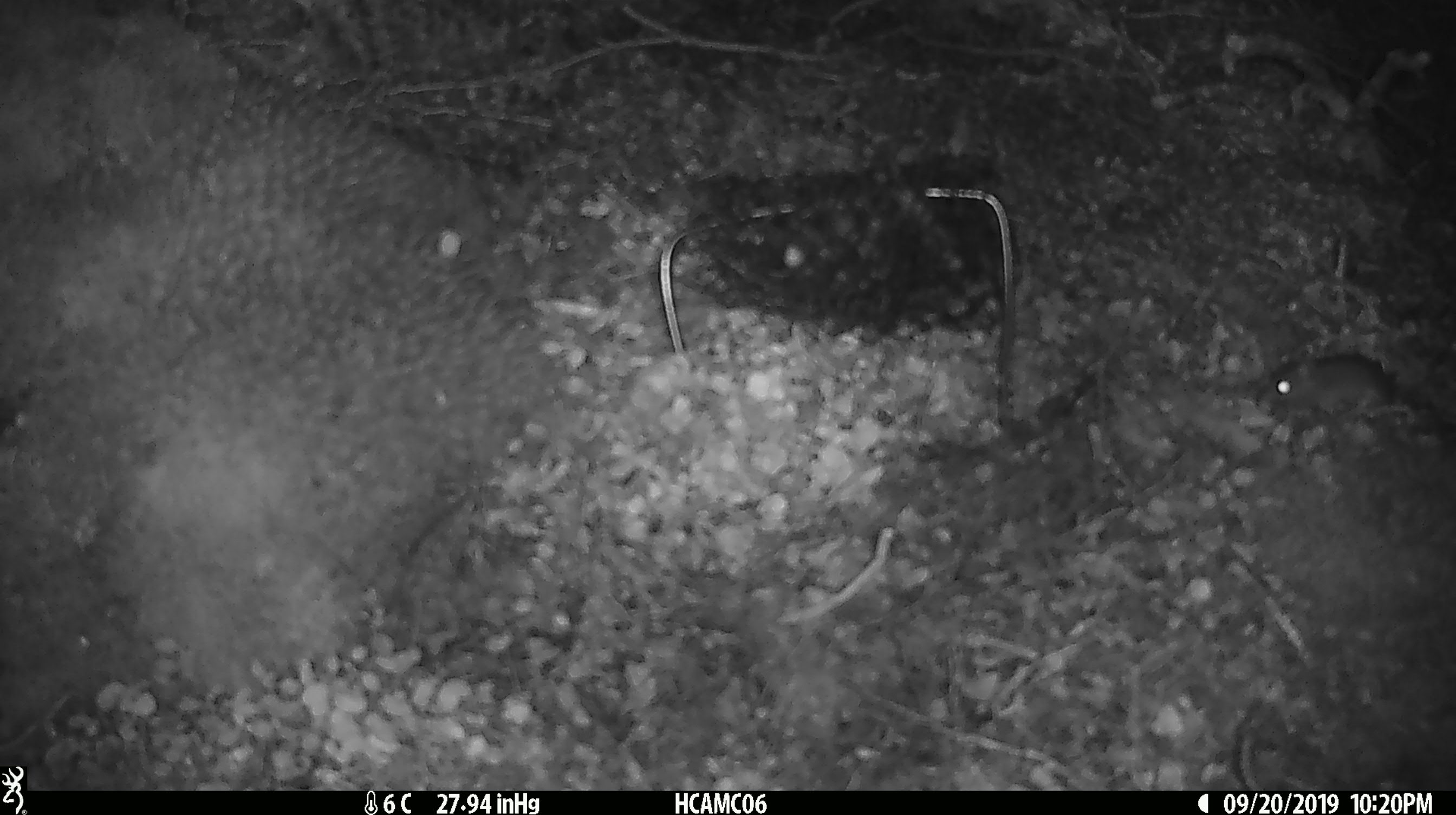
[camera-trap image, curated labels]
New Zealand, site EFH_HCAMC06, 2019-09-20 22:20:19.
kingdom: Animalia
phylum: Chordata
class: Mammalia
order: Rodentia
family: Muridae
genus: Mus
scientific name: Mus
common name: mouse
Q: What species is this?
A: Mouse (Mus).